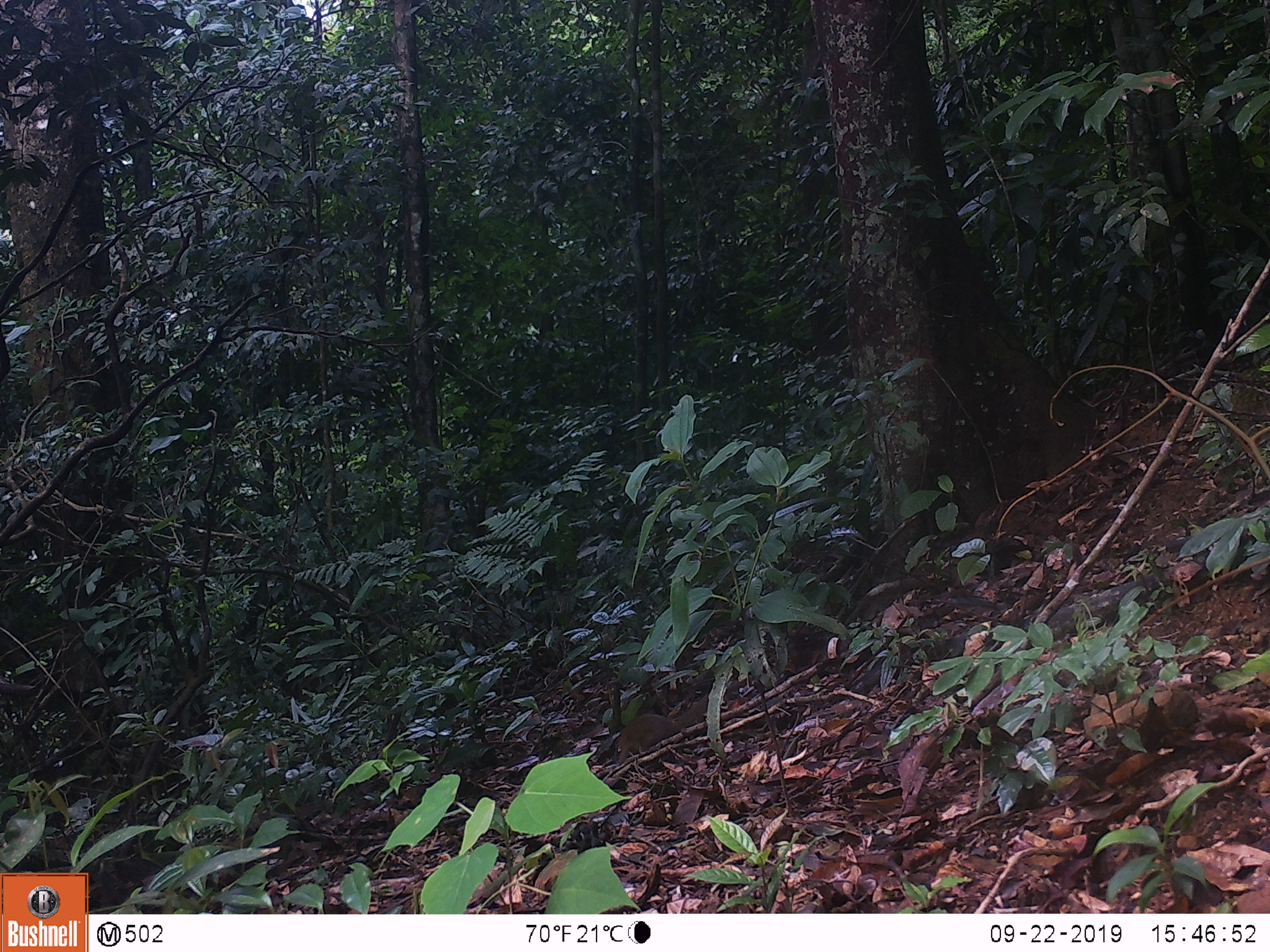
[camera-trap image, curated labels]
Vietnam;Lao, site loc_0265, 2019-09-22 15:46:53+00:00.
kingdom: Animalia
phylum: Chordata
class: Mammalia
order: Scandentia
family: Tupaiidae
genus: Tupaia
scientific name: Tupaia belangeri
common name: northern treeshrew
Northern treeshrew (Tupaia belangeri). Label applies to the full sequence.